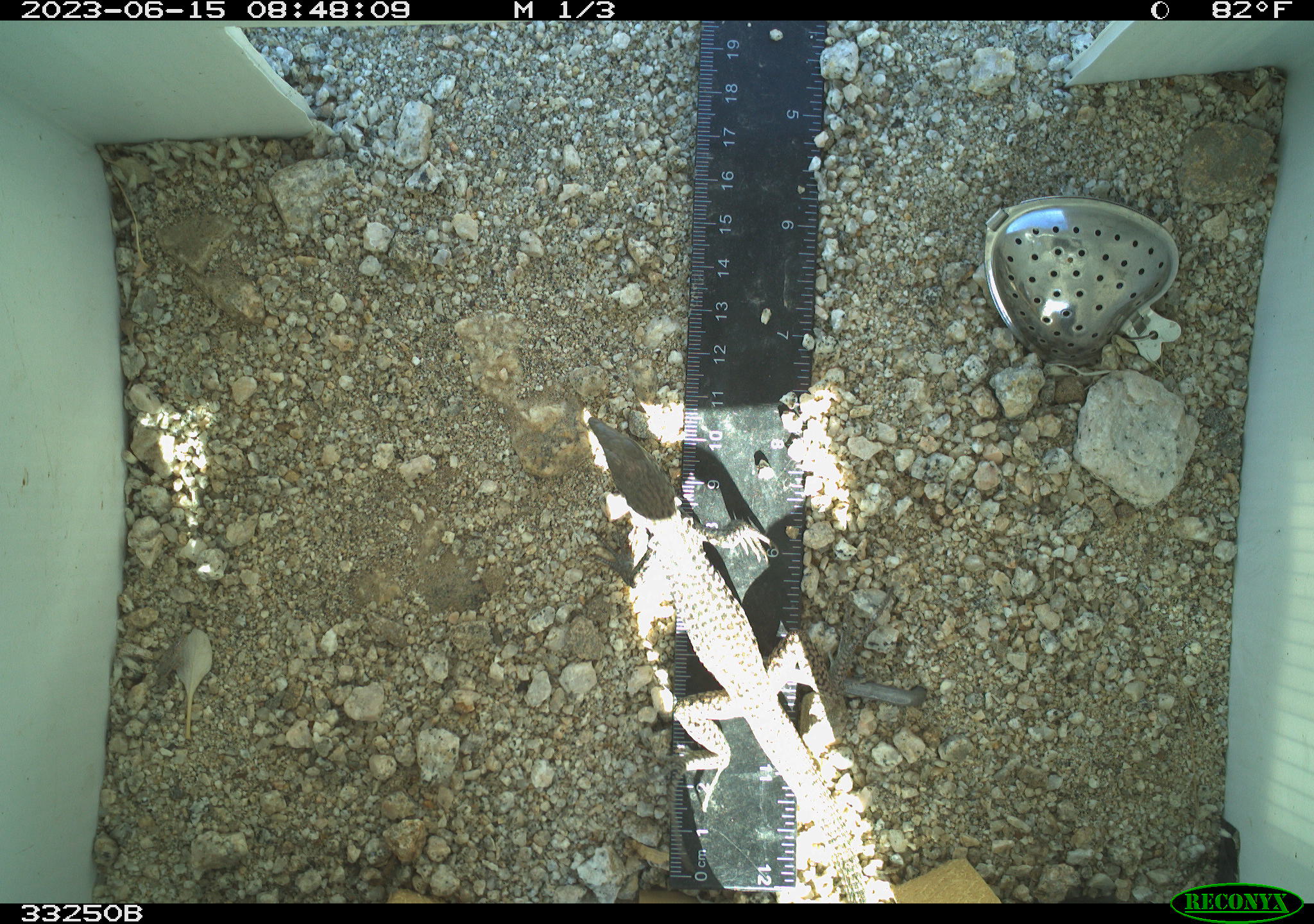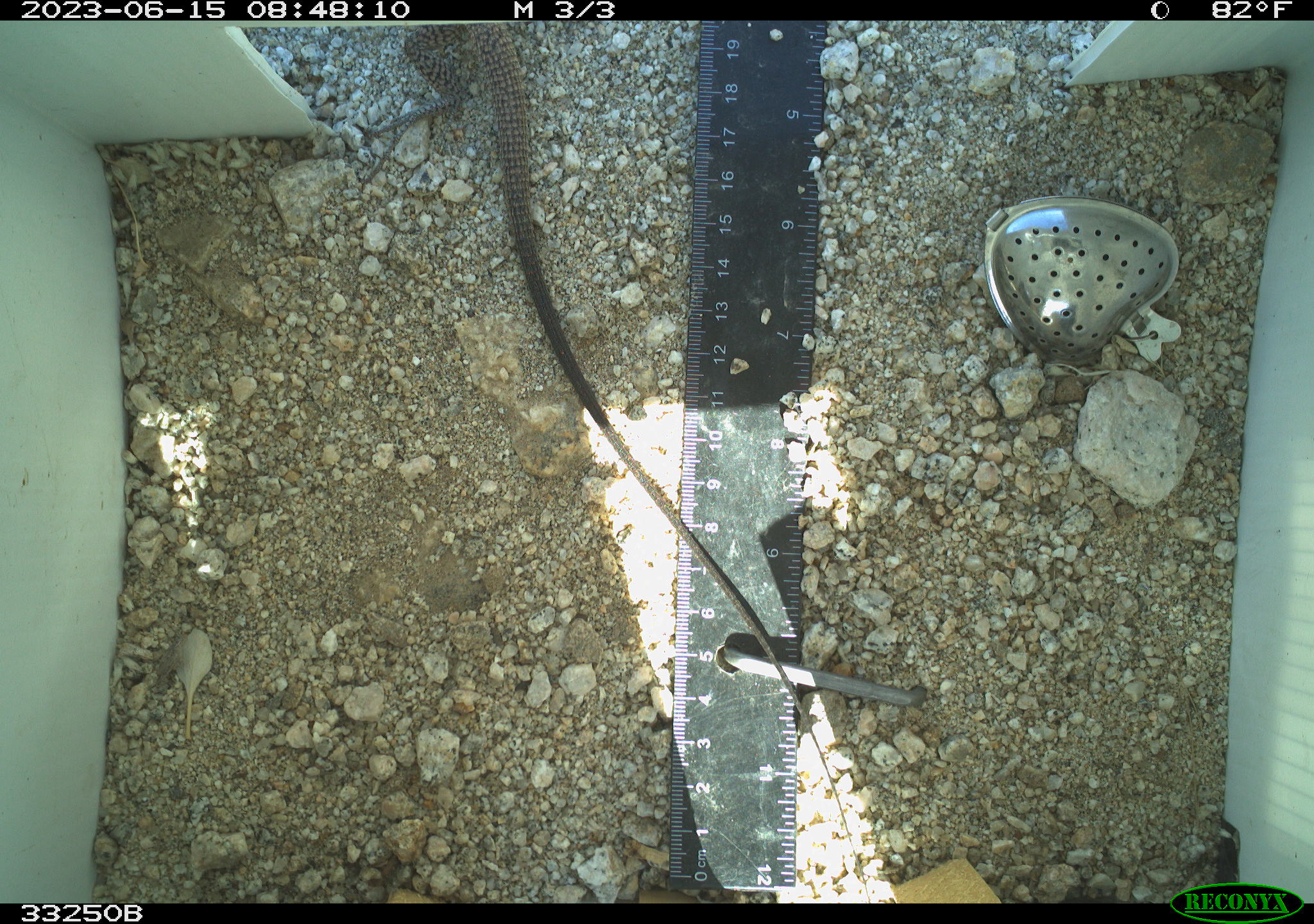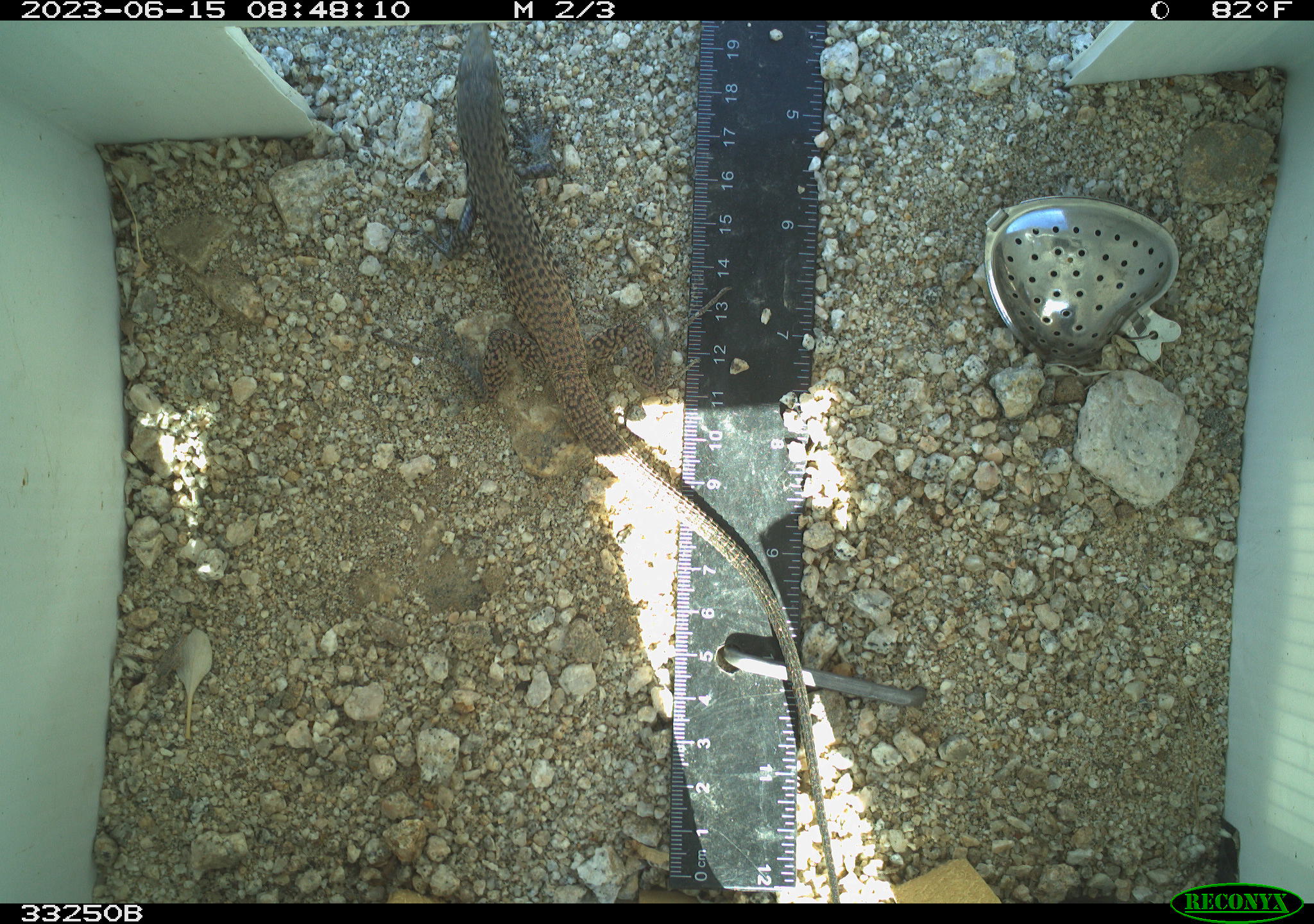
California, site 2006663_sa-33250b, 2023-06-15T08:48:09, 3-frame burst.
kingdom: Animalia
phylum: Chordata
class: Reptilia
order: Squamata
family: Teiidae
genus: Aspidoscelis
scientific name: Aspidoscelis tigris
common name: western whiptail